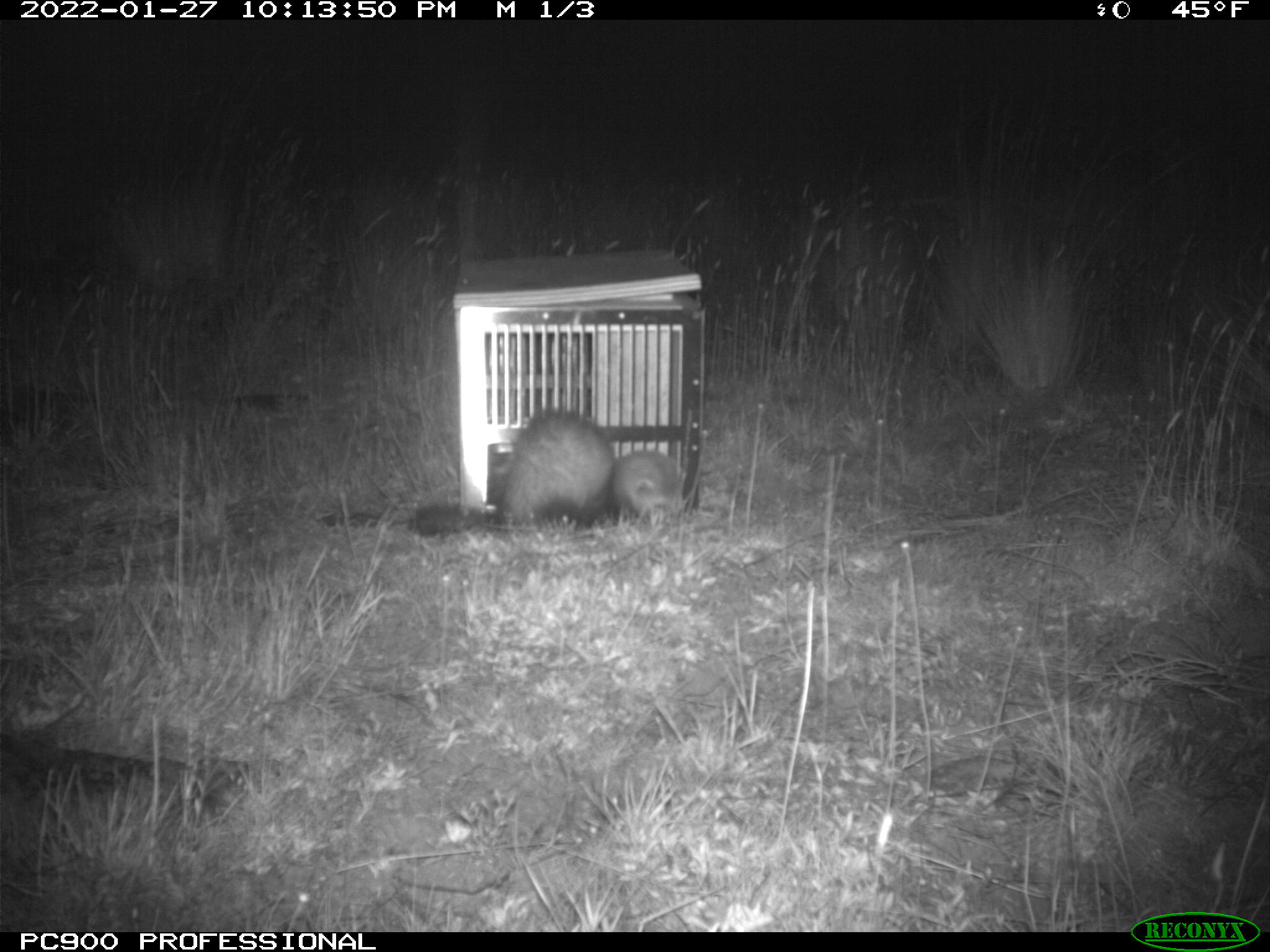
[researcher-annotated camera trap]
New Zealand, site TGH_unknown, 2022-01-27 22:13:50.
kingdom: Animalia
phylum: Chordata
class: Mammalia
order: Carnivora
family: Mustelidae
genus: Mustela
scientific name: Mustela furo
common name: ferret